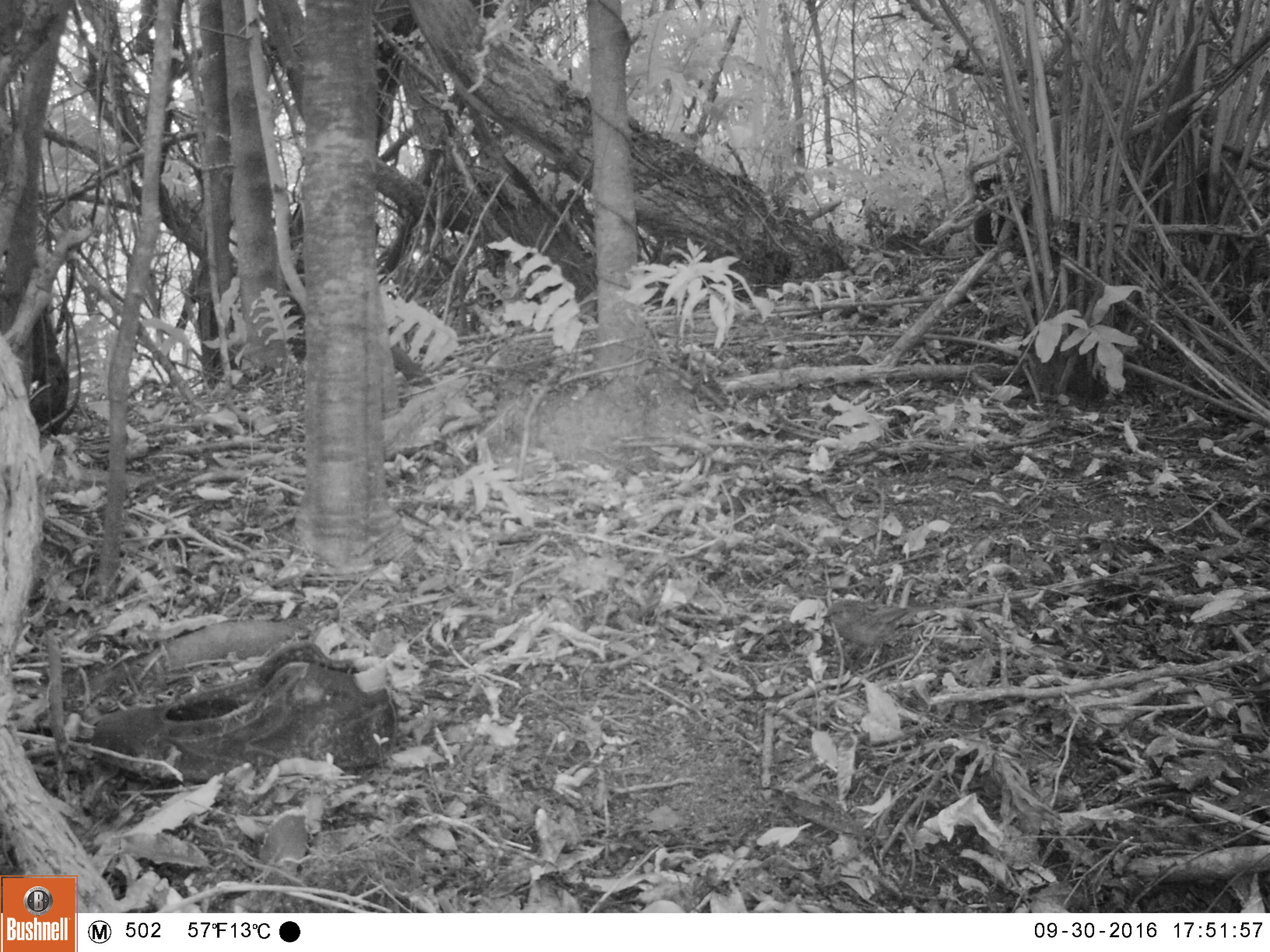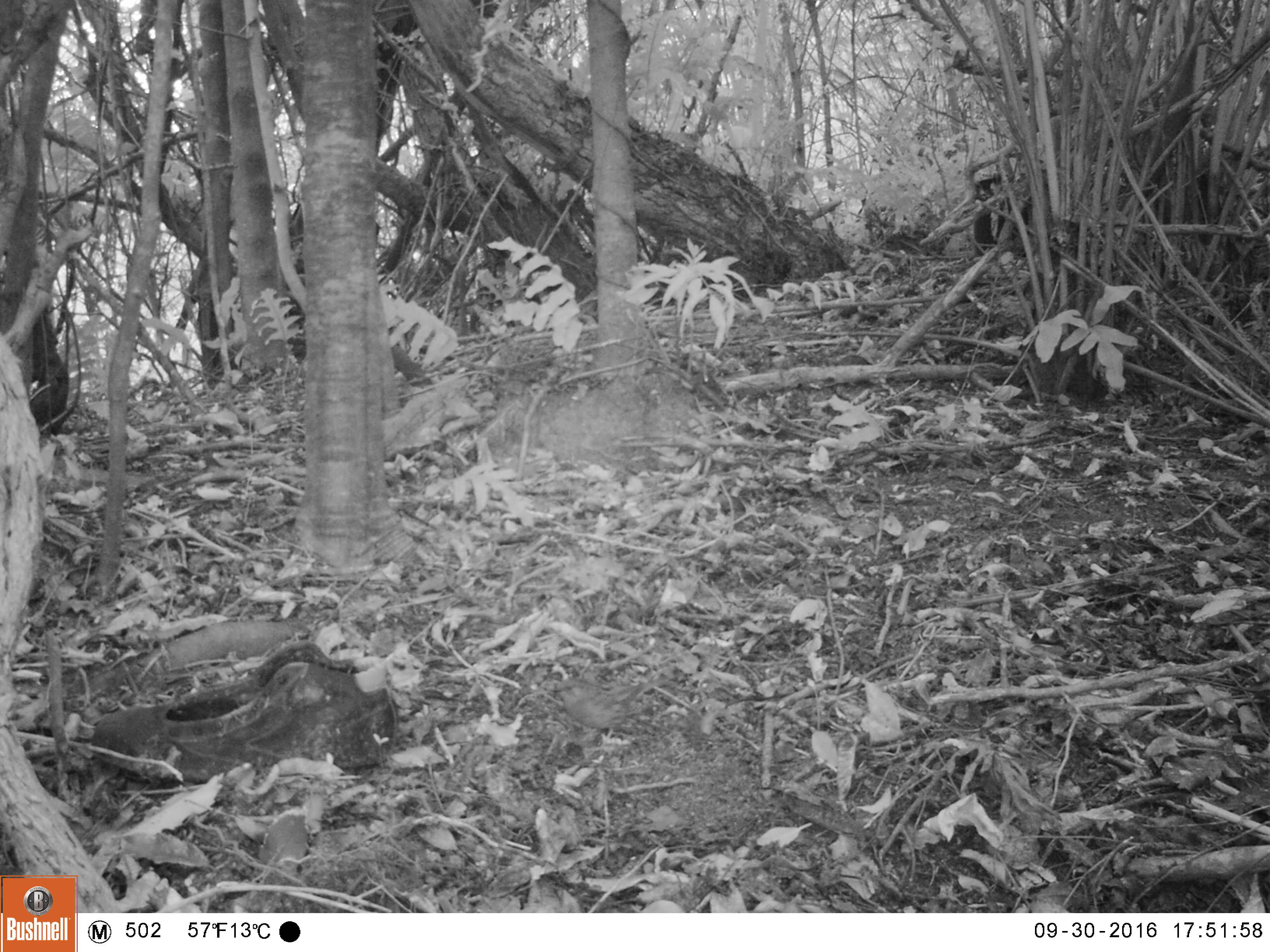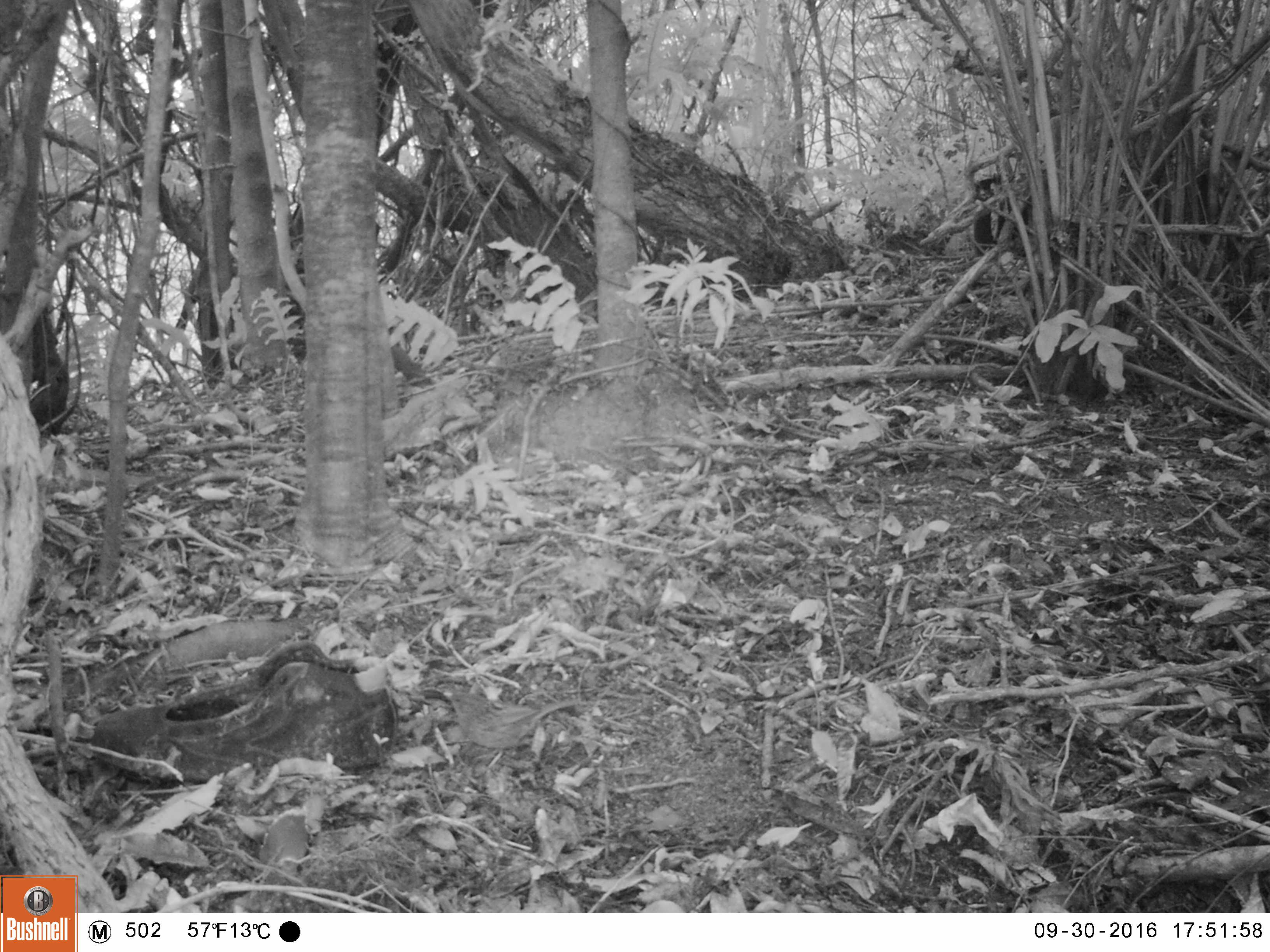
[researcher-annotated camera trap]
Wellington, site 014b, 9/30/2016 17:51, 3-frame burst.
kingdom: Animalia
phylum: Chordata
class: Aves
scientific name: Aves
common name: bird